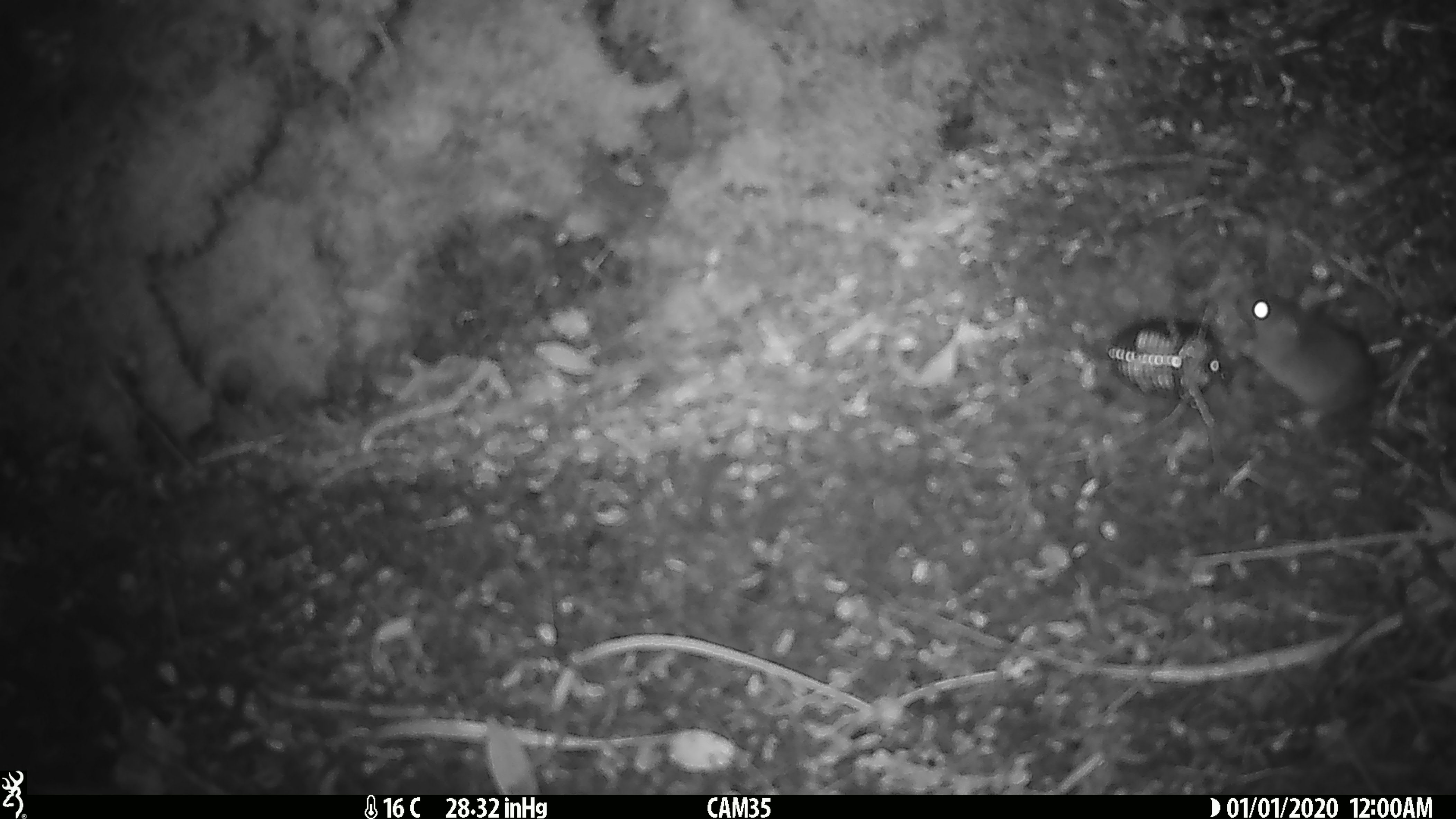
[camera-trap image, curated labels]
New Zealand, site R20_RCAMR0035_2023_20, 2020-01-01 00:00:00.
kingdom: Animalia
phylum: Chordata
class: Mammalia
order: Rodentia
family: Muridae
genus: Mus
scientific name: Mus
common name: mouse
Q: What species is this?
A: Mouse (Mus).